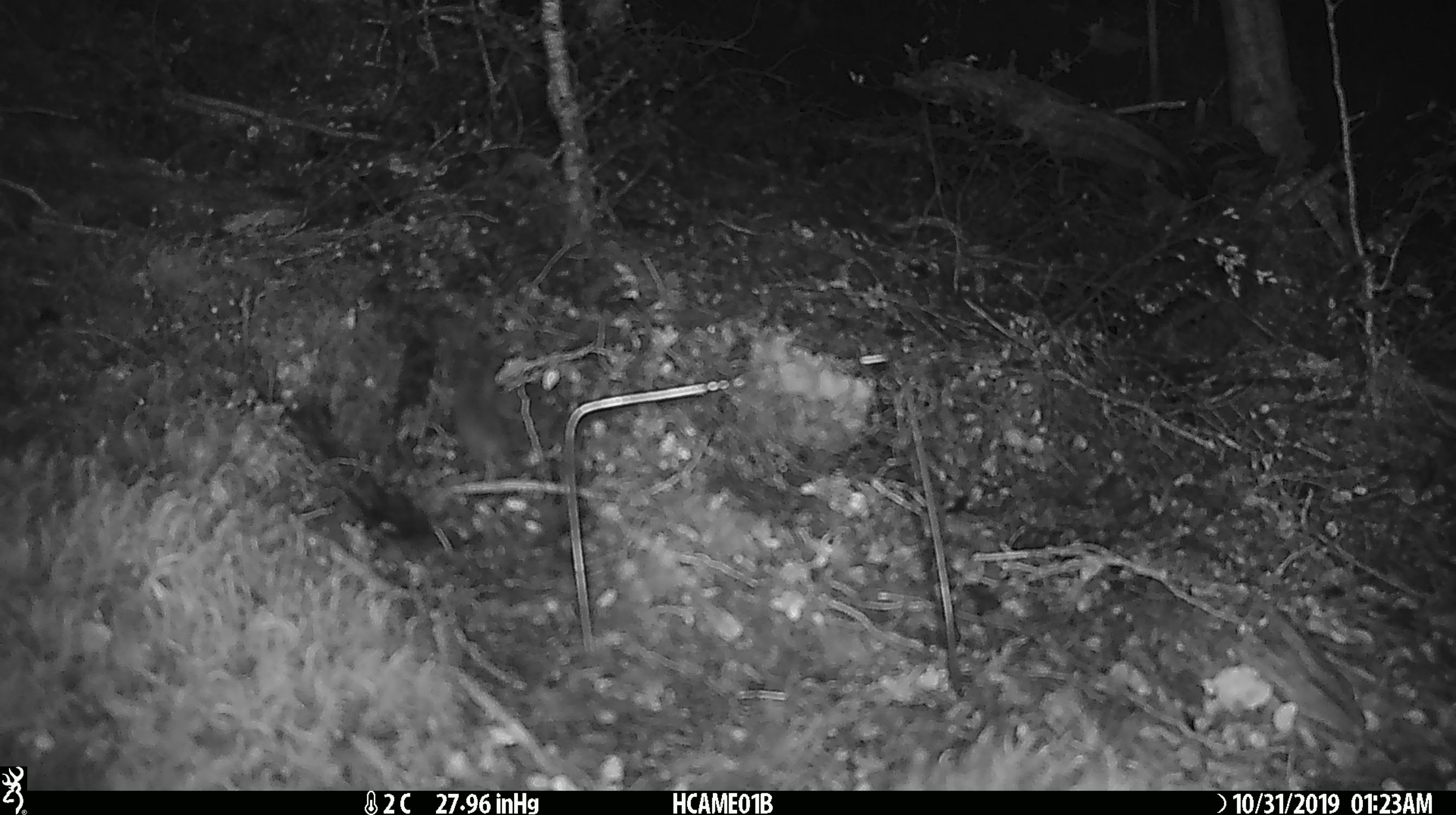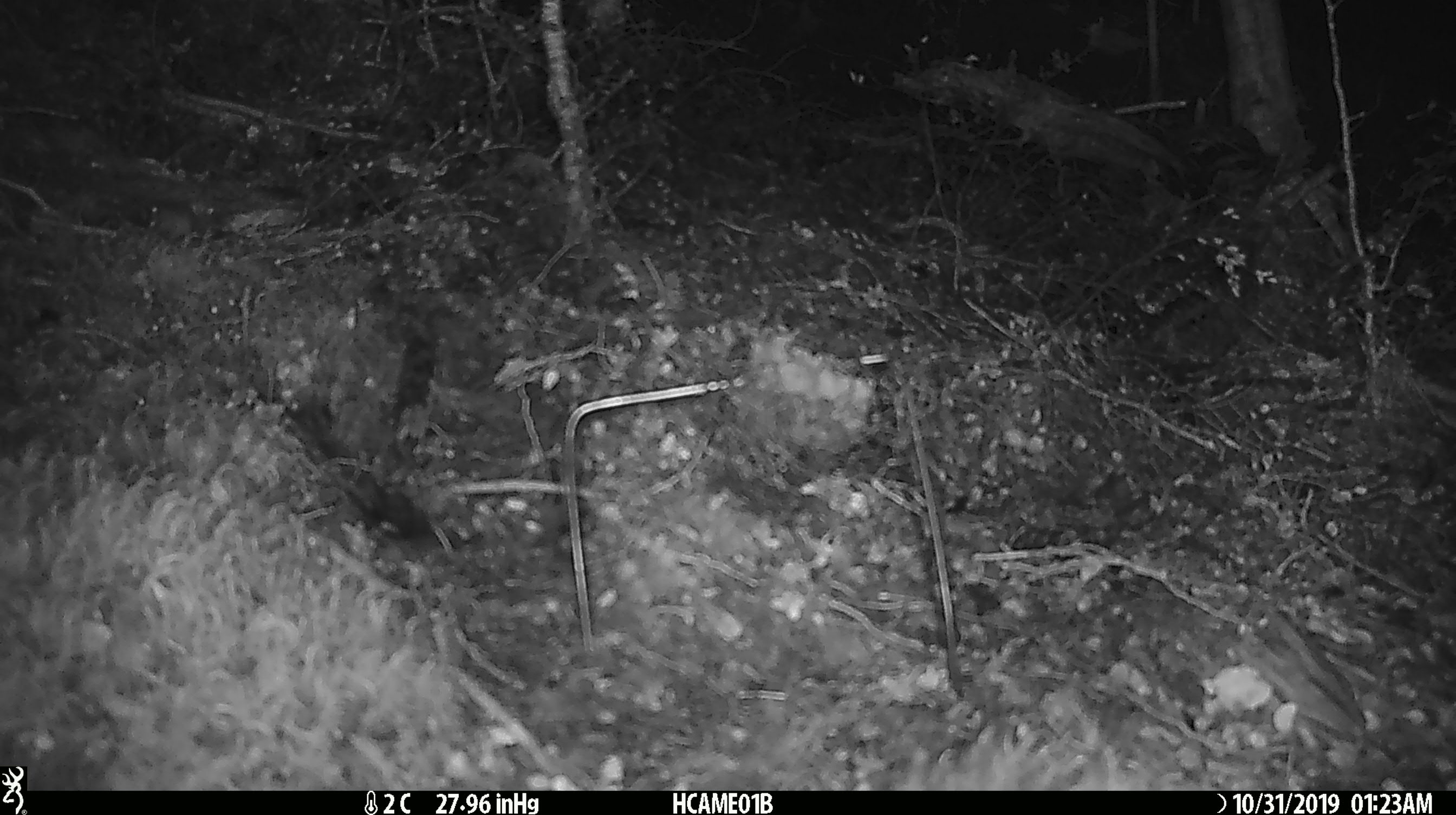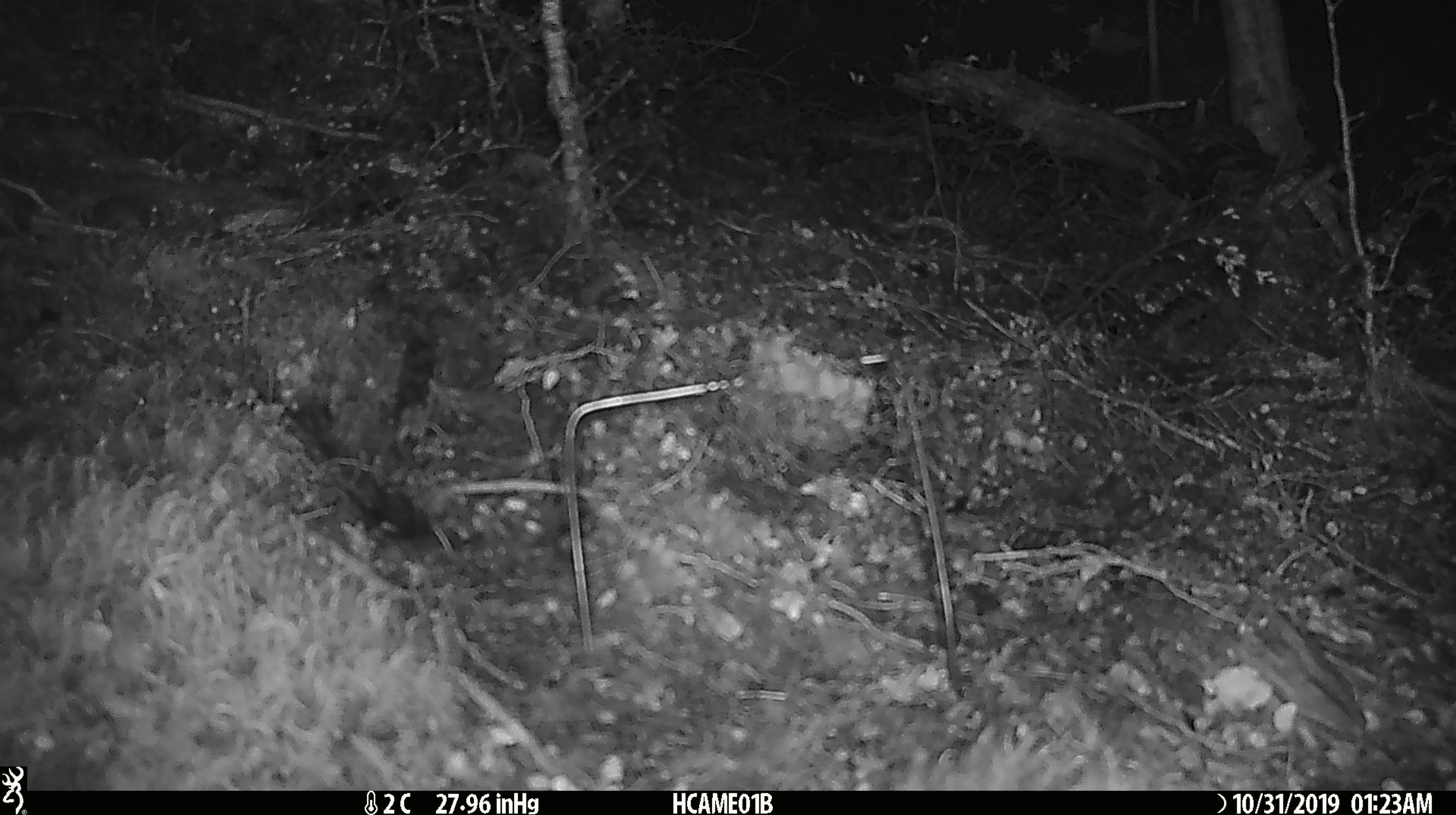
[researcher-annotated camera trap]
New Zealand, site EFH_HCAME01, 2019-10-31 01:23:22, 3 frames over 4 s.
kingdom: Animalia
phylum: Chordata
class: Mammalia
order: Rodentia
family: Muridae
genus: Mus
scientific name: Mus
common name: mouse